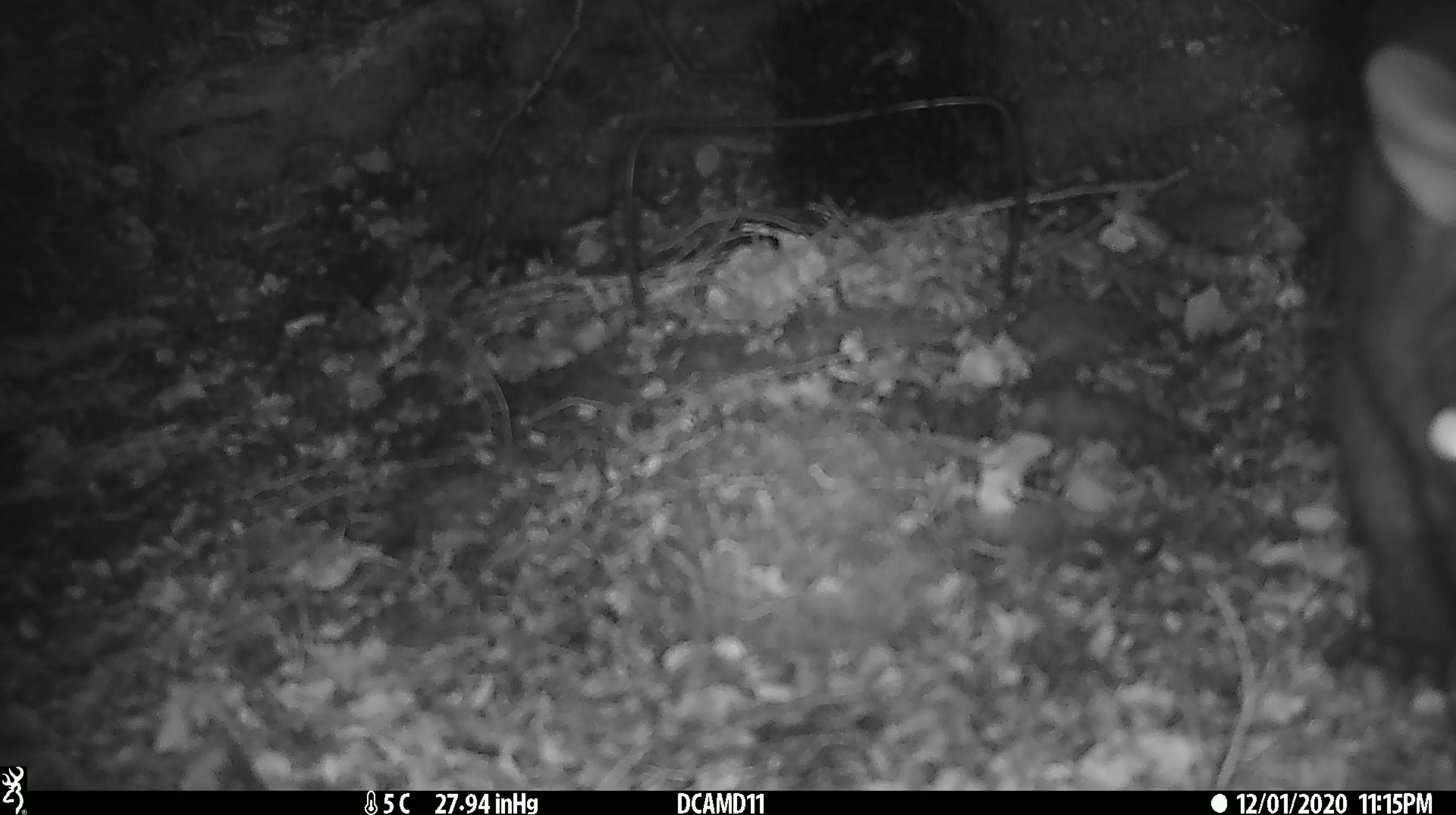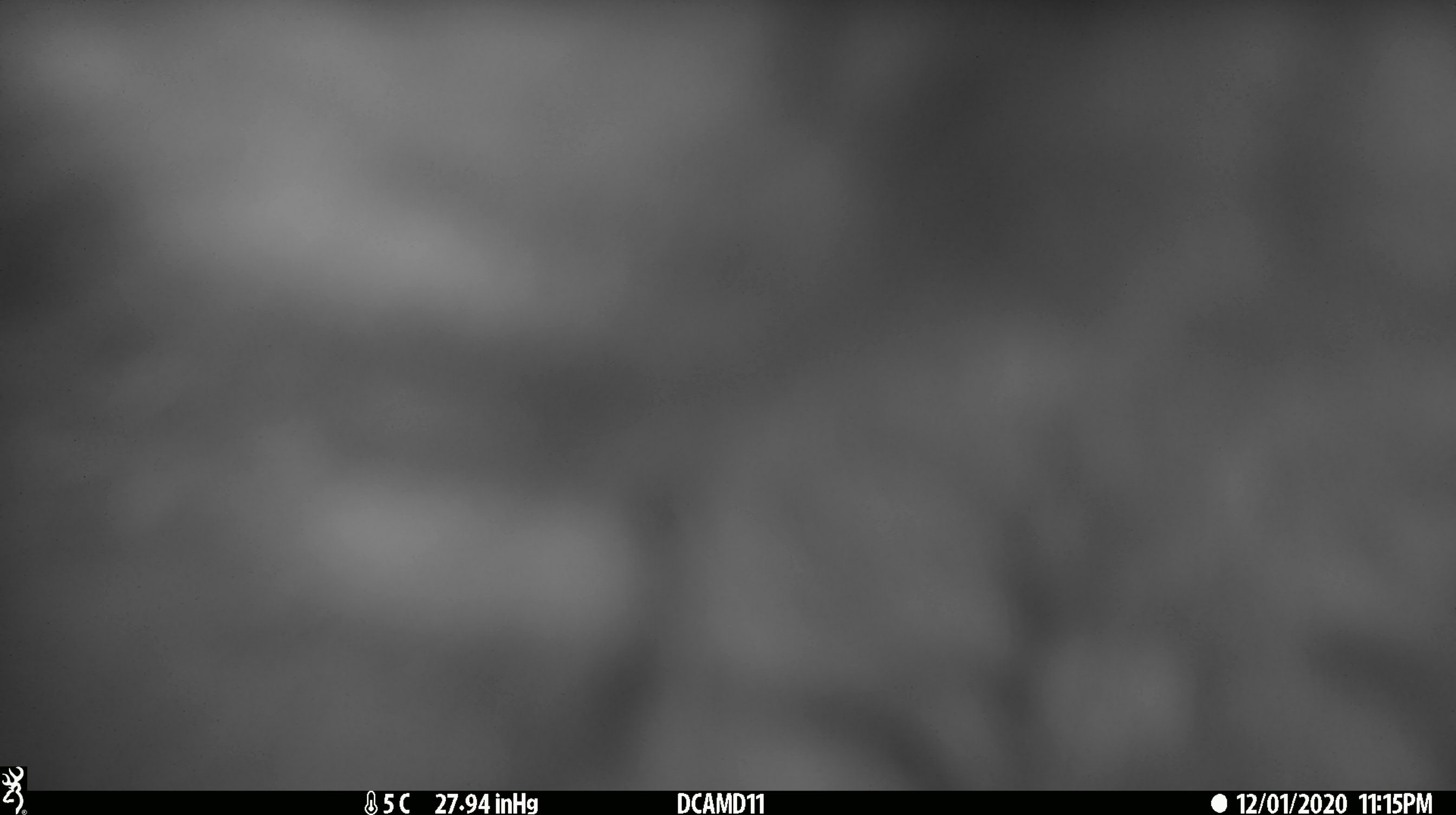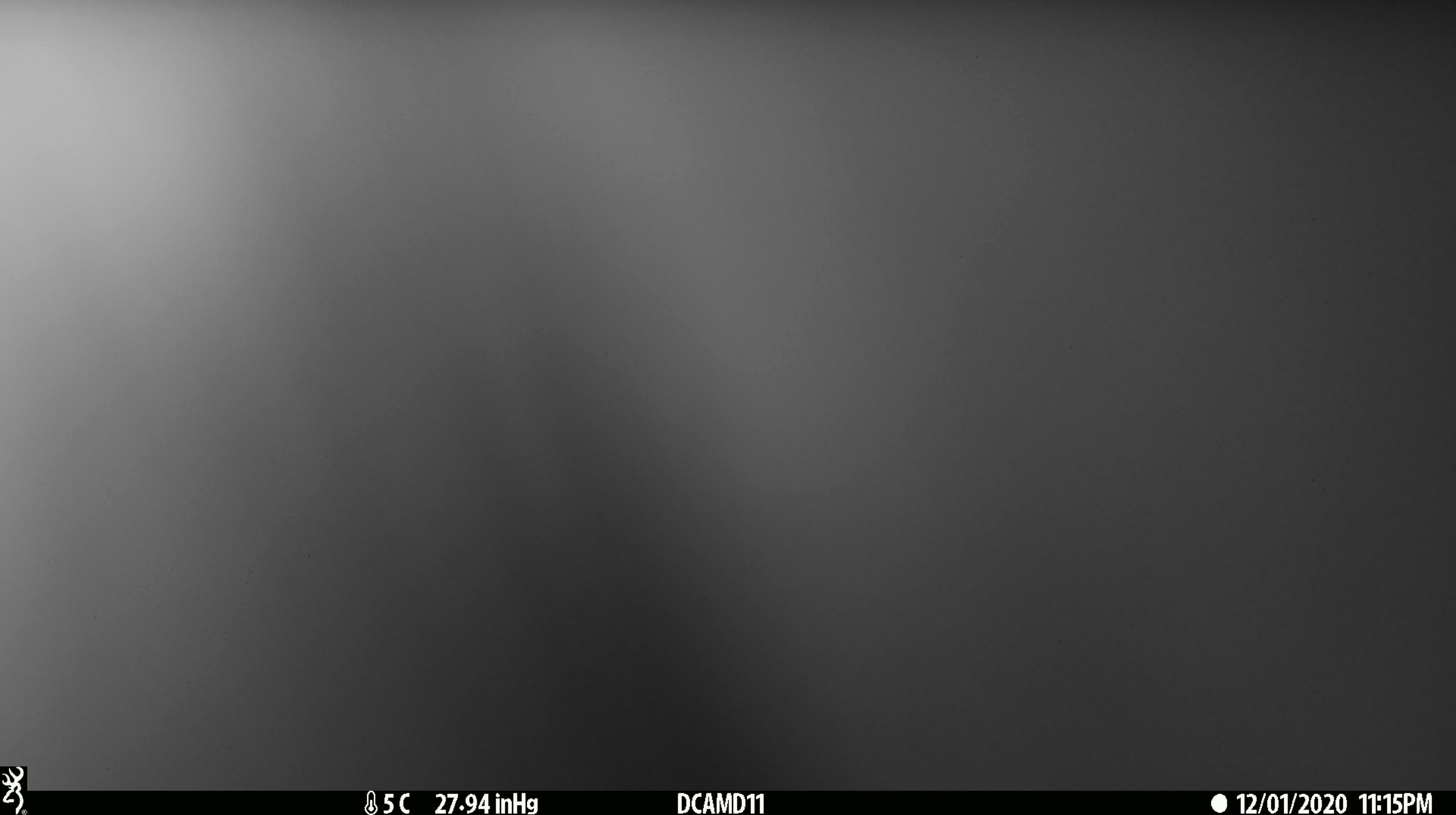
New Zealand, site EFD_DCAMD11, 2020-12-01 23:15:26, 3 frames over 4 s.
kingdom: Animalia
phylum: Chordata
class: Mammalia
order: Diprotodontia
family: Phalangeridae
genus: Trichosurus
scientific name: Trichosurus vulpecula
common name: common brushtail possum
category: possum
Possum (common brushtail possum) (Trichosurus vulpecula).